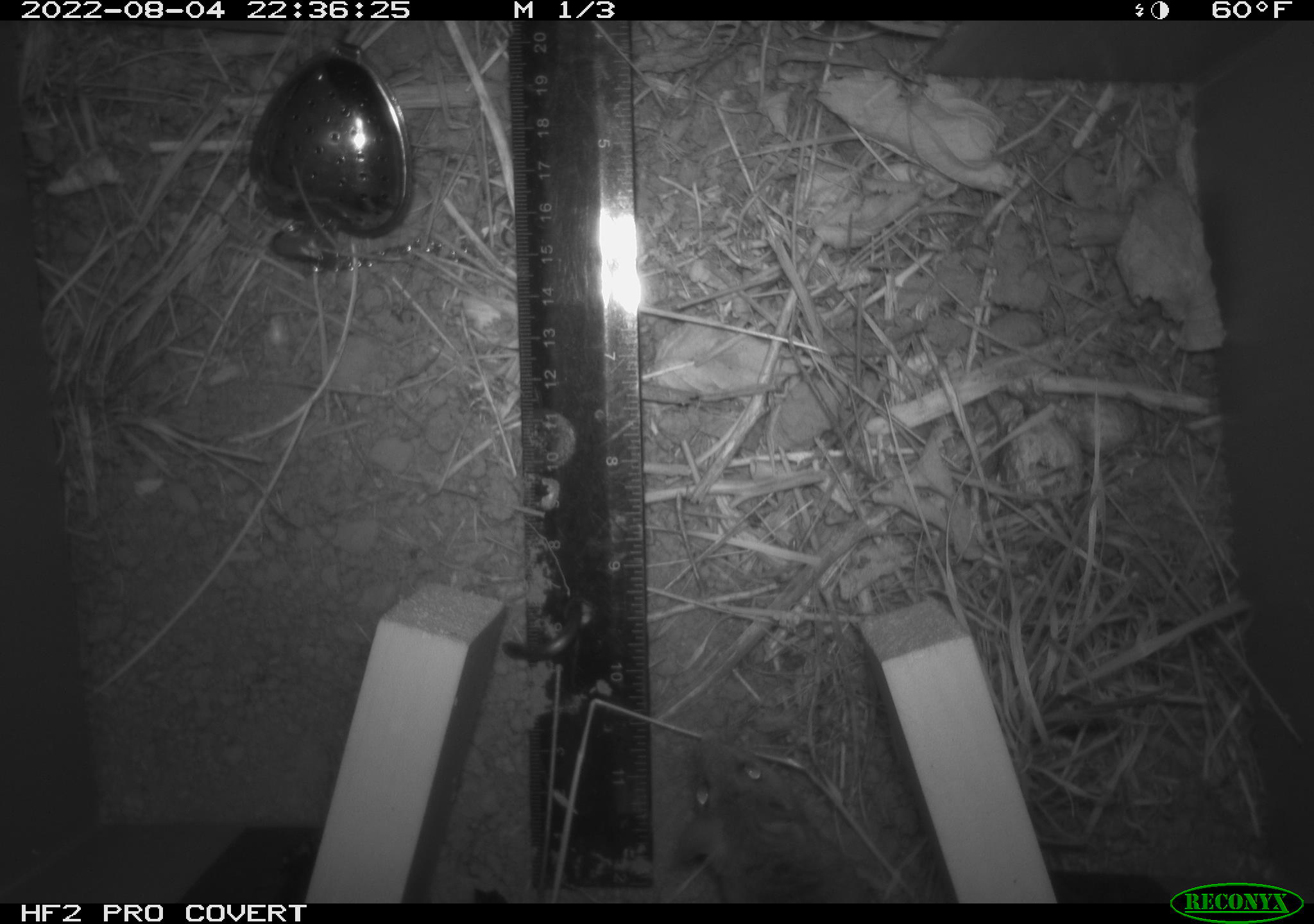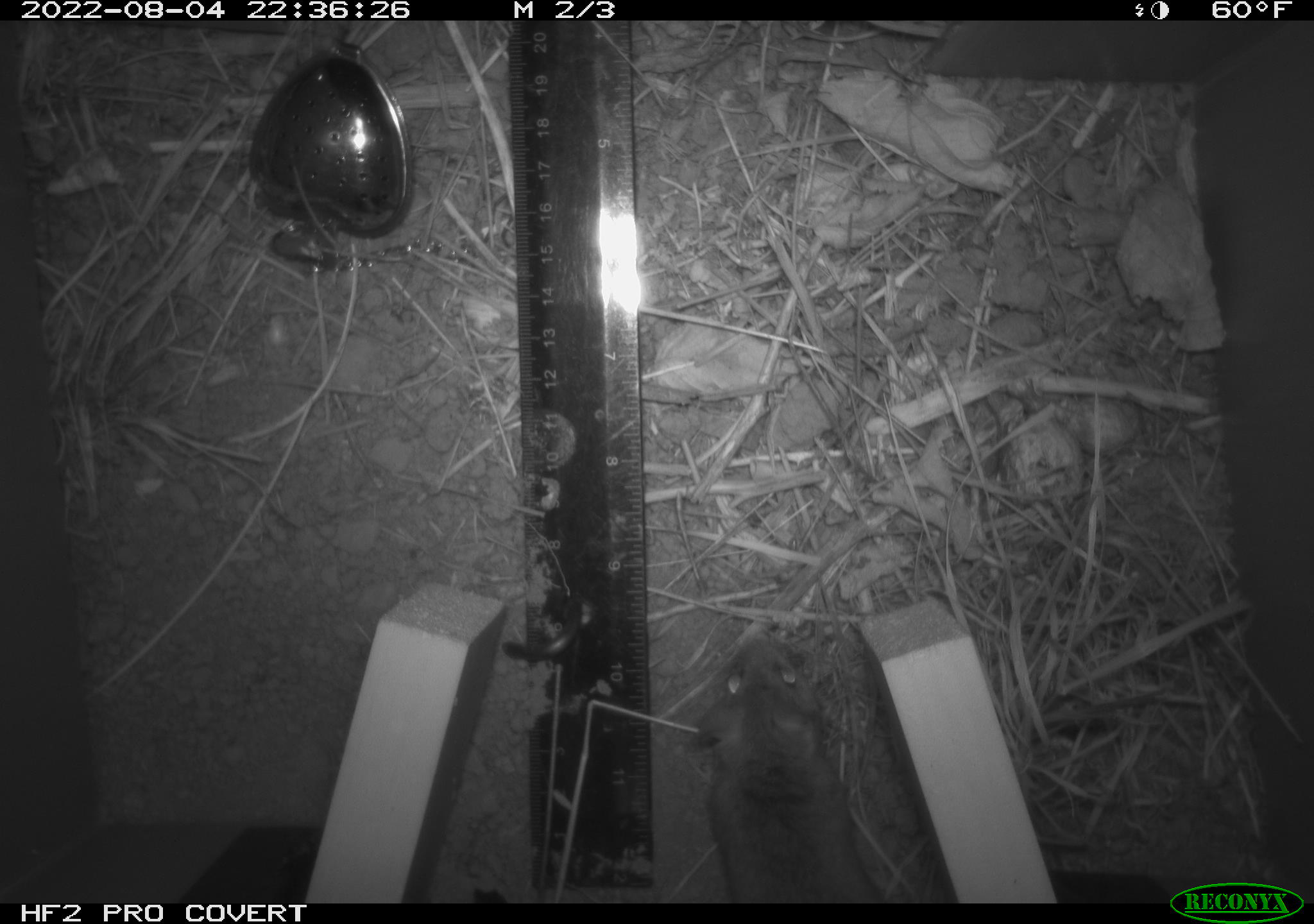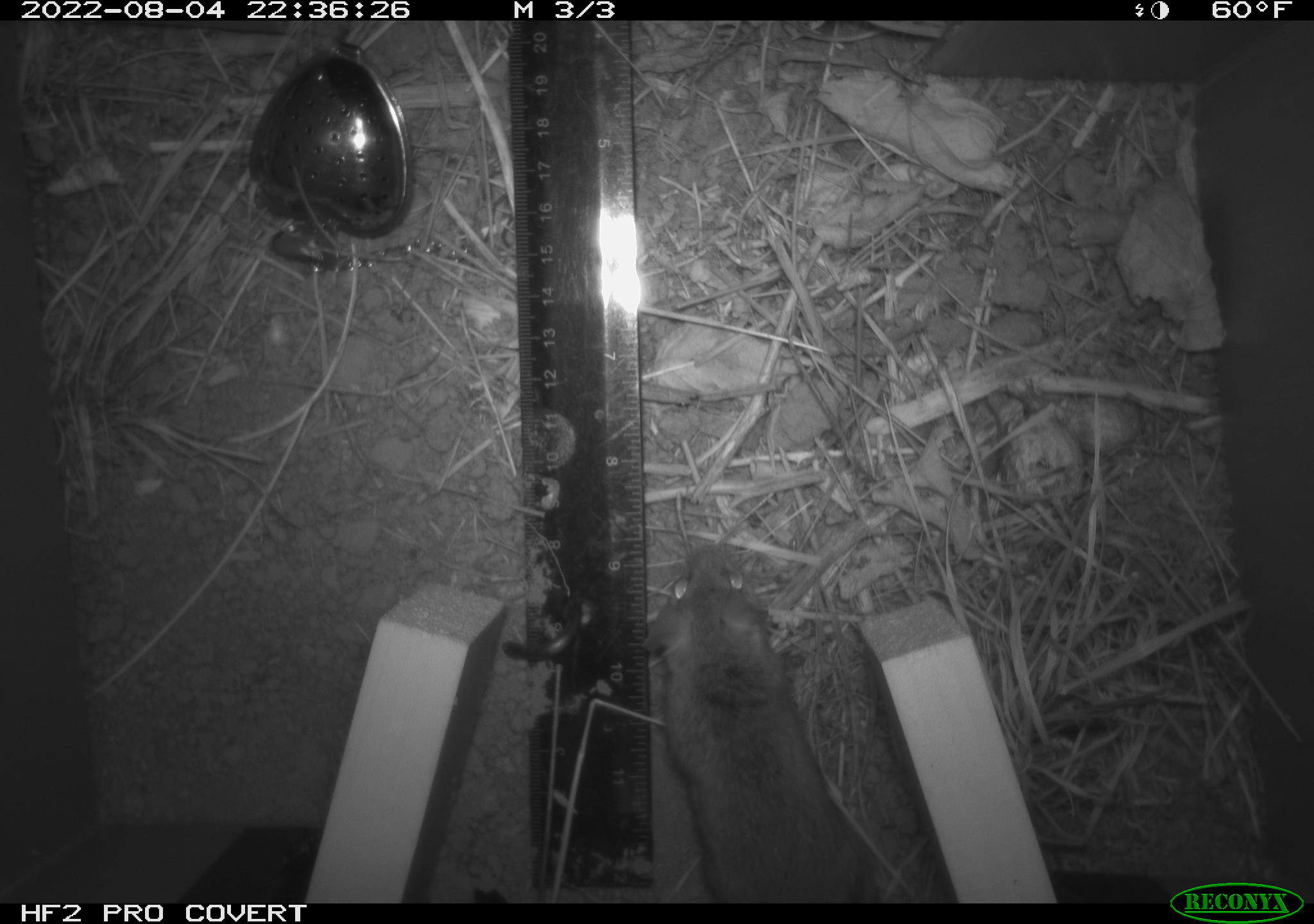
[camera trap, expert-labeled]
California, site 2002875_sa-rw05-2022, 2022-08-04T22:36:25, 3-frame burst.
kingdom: Animalia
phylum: Chordata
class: Mammalia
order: Rodentia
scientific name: Rodentia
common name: mouse species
Mouse species (Rodentia).